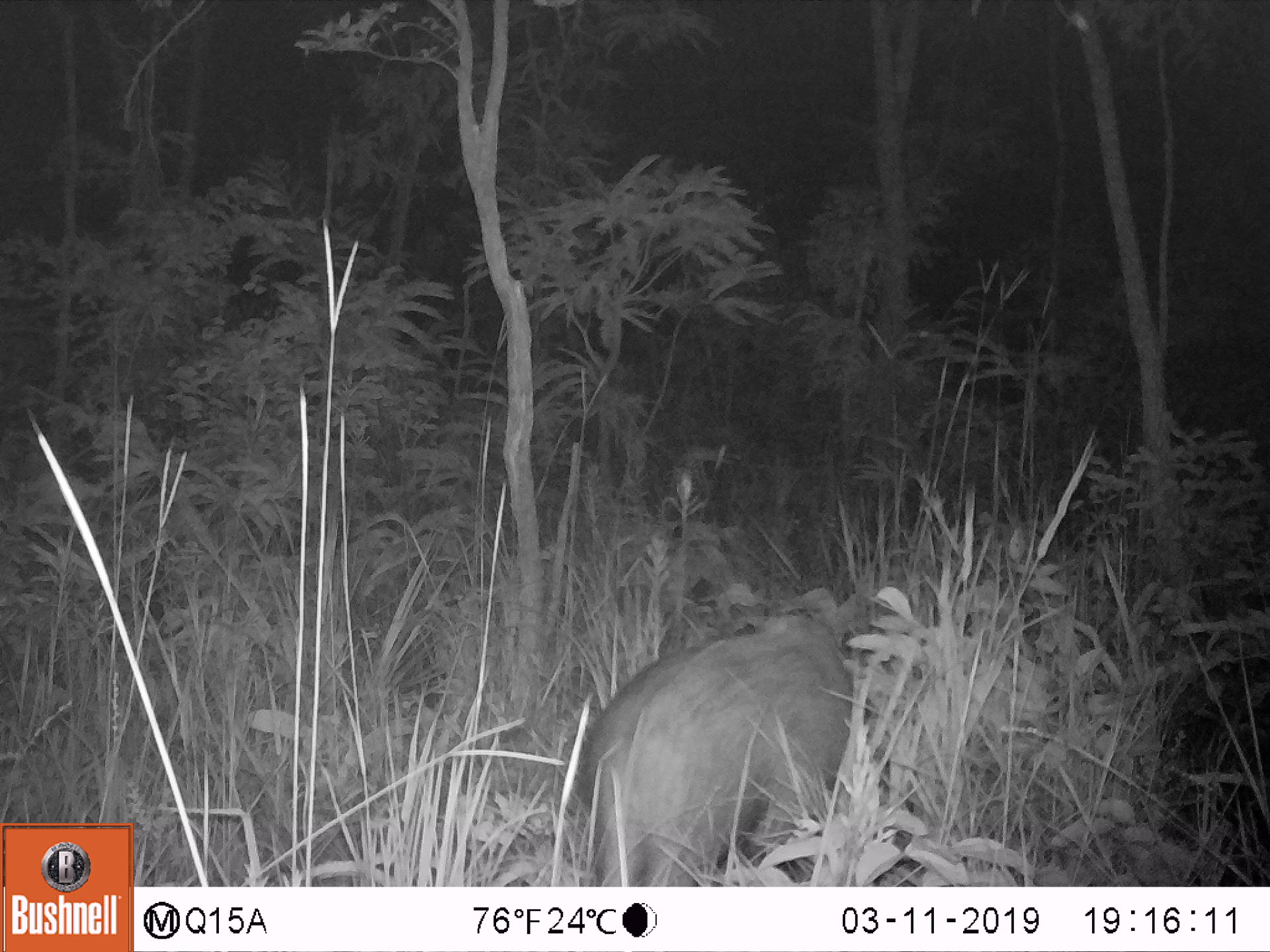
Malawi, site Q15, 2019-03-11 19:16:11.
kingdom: Animalia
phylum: Chordata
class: Mammalia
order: Artiodactyla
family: Suidae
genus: Potamochoerus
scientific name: Potamochoerus larvatus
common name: bushpig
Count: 1.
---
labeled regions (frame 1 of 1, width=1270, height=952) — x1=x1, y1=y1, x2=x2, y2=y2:
bushpig: x1=577, y1=586, x2=881, y2=883